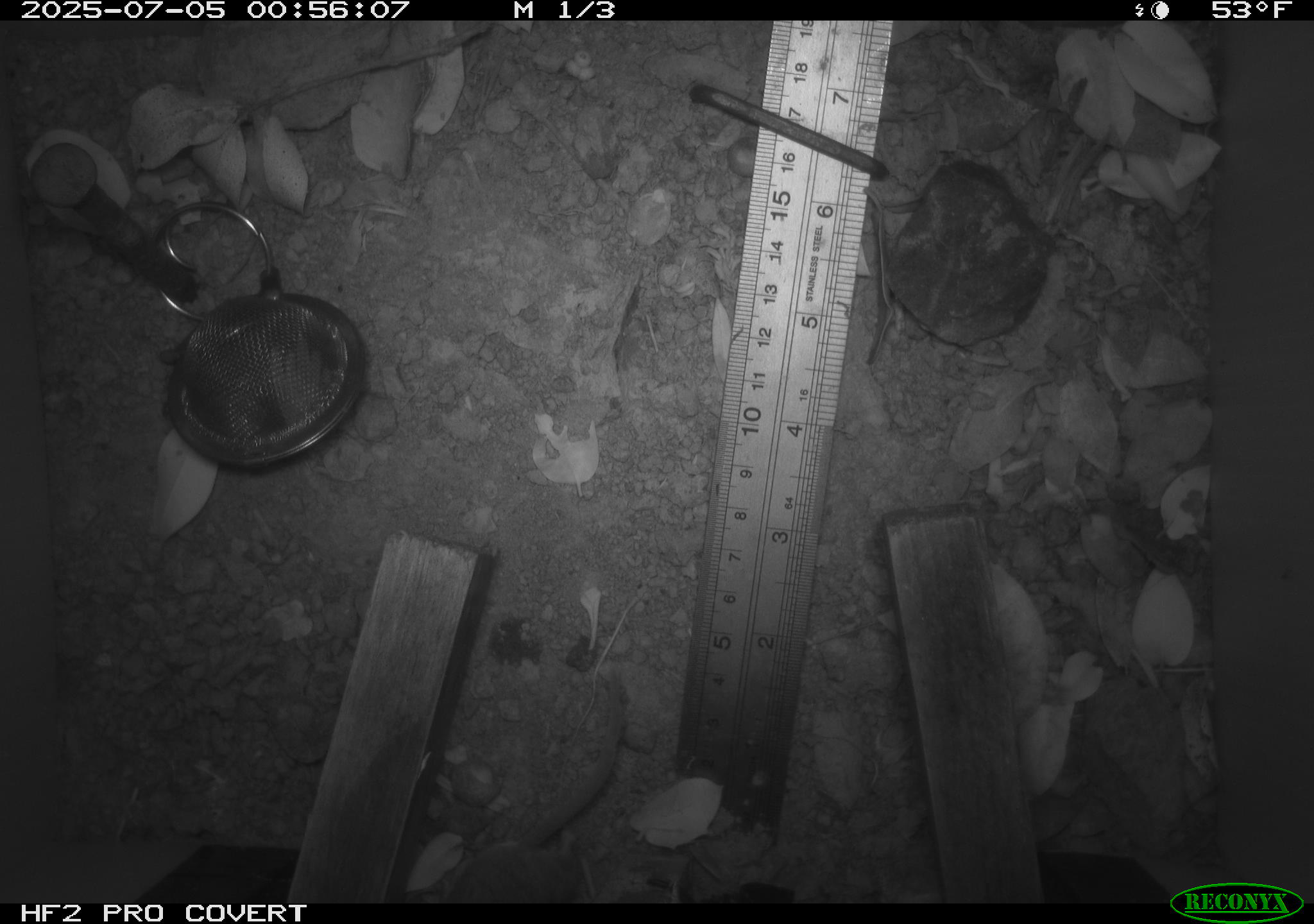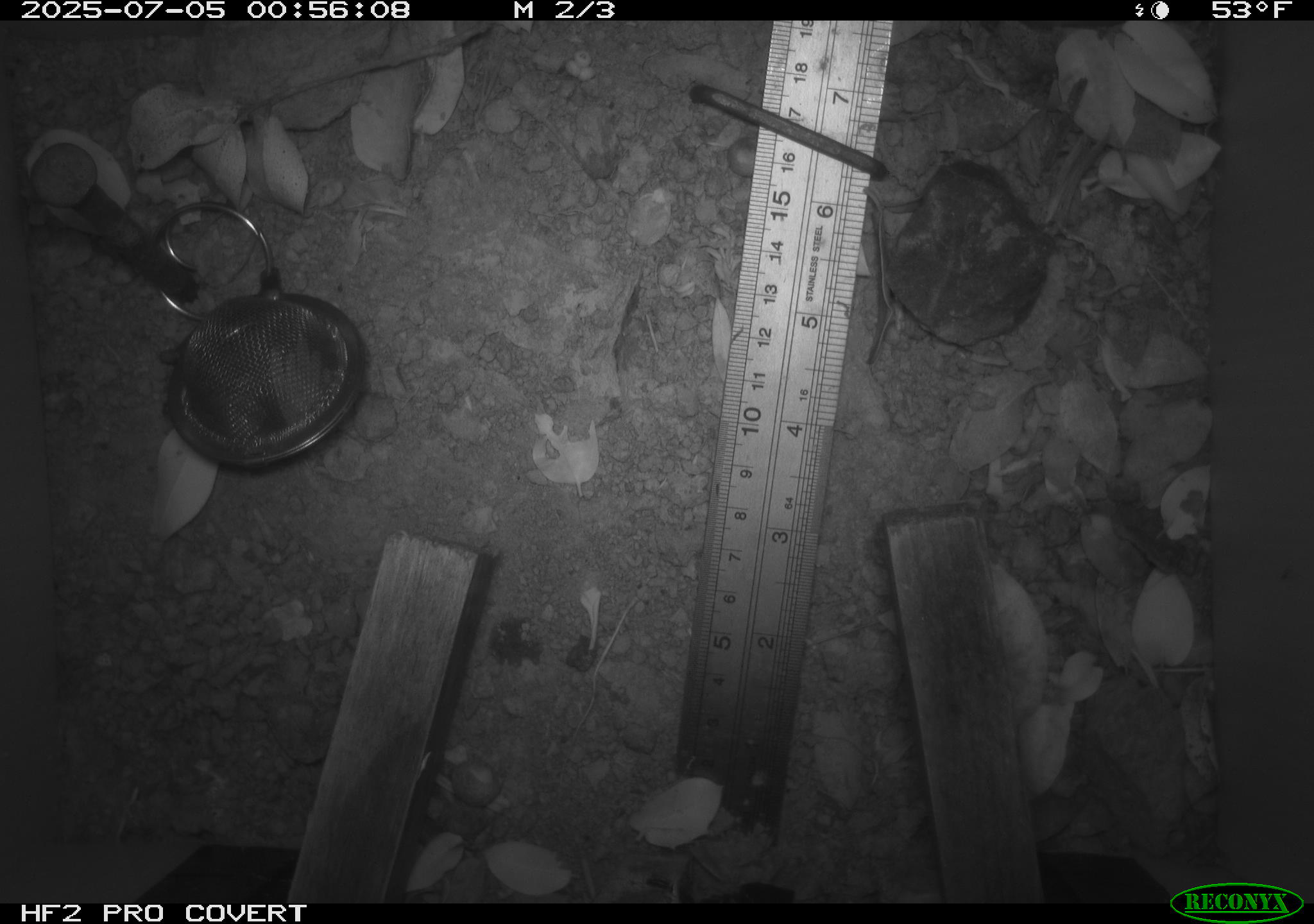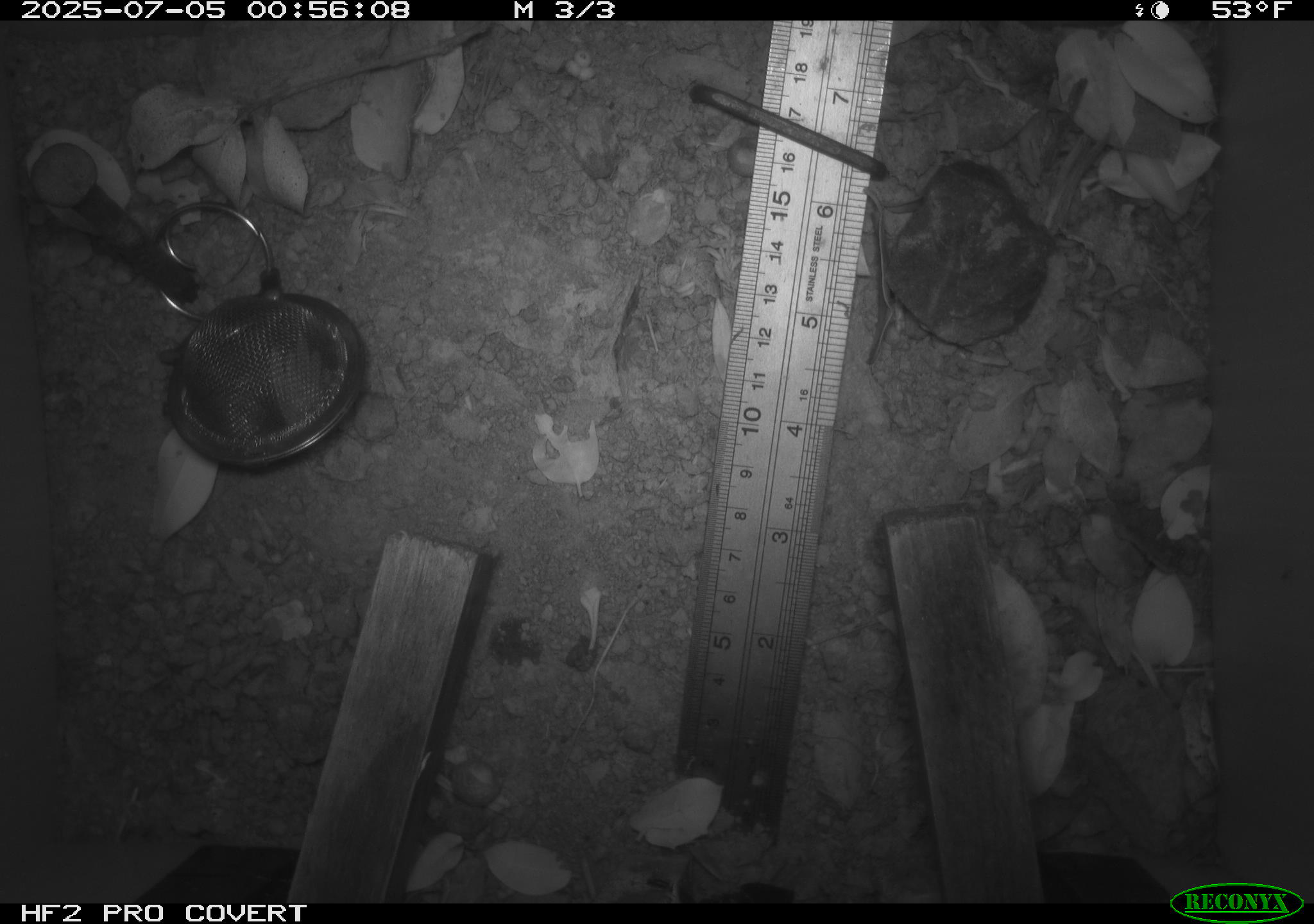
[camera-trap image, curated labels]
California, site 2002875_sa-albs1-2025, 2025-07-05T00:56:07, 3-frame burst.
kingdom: Animalia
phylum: Chordata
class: Mammalia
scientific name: Mammalia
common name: small mammal